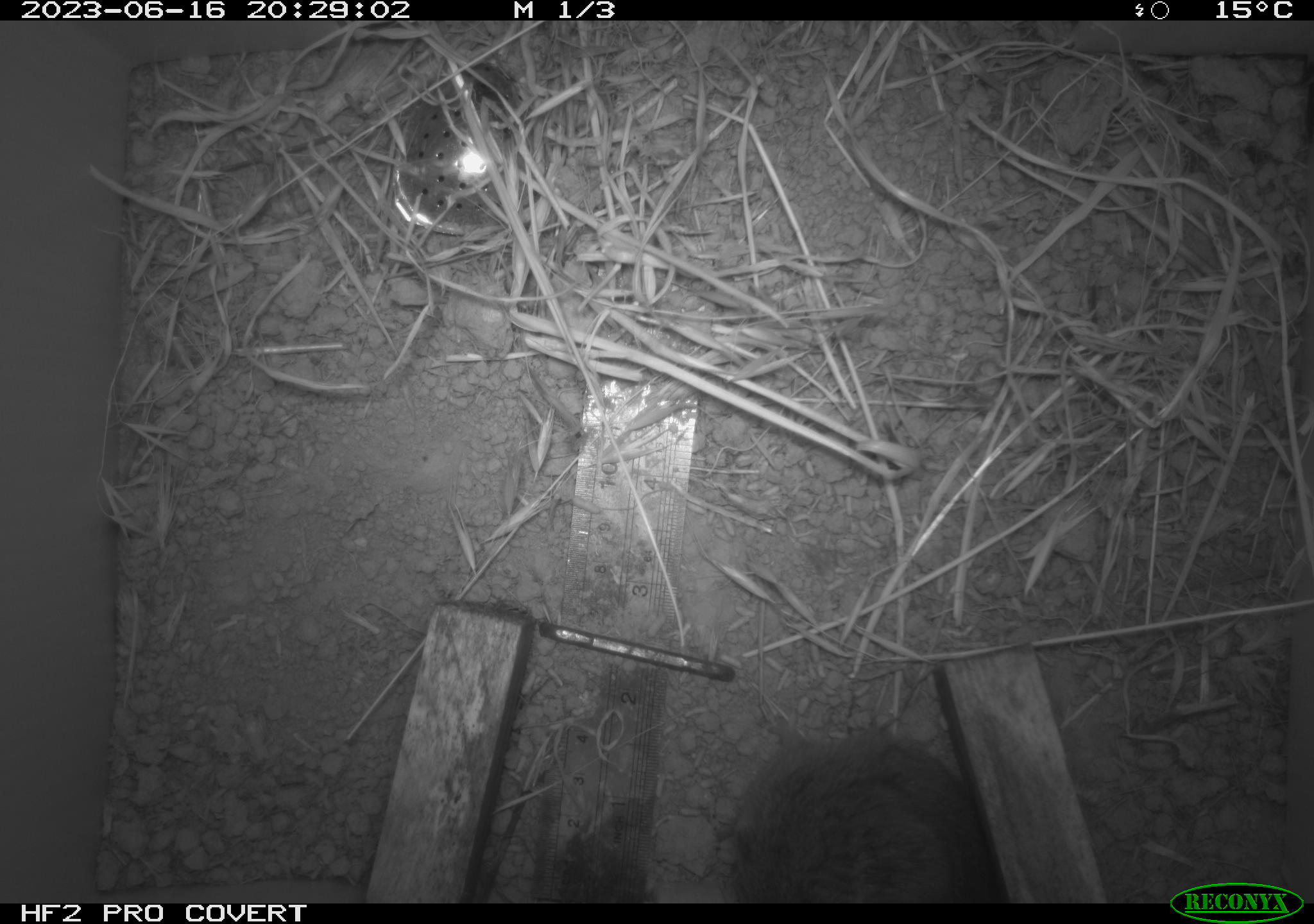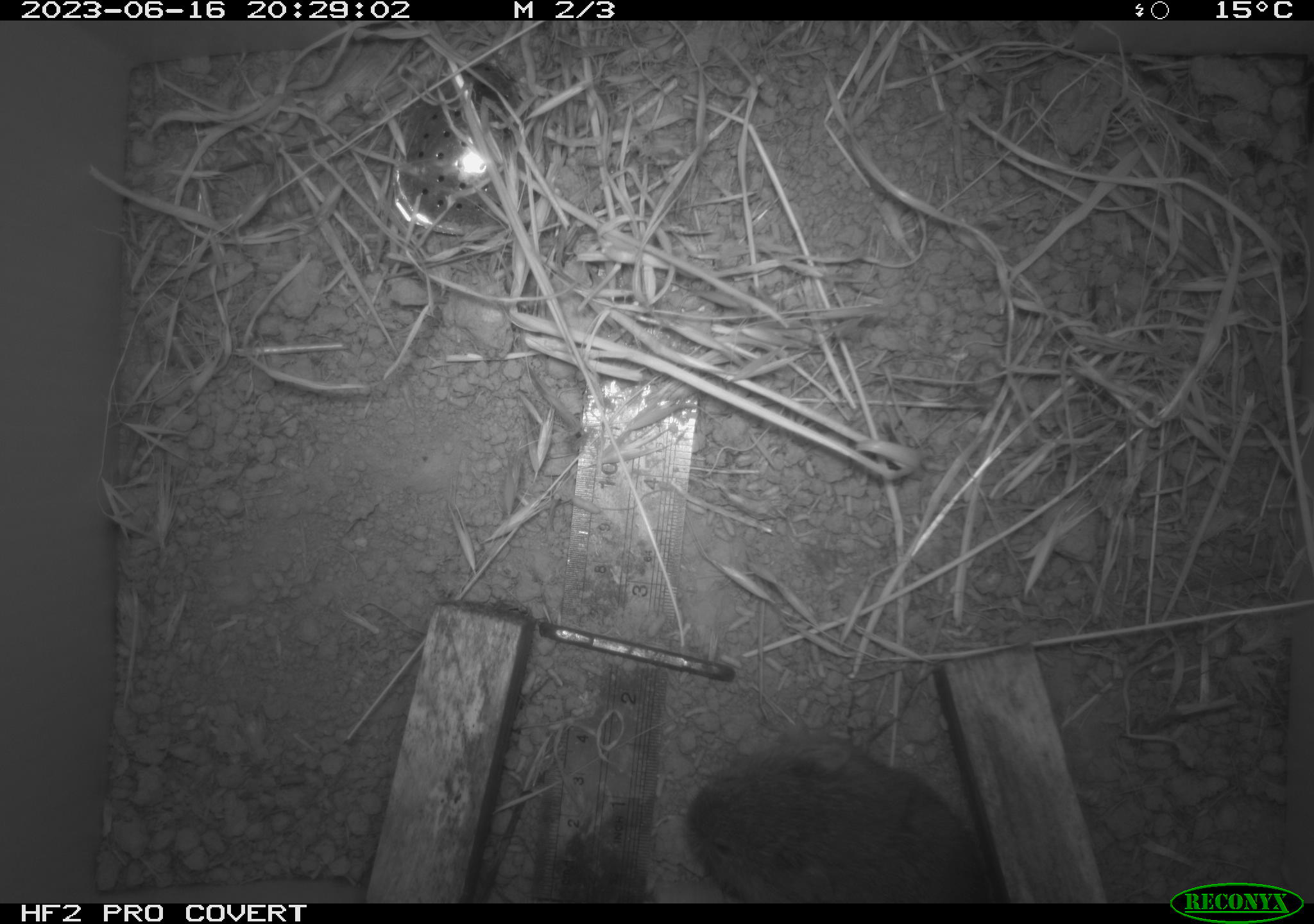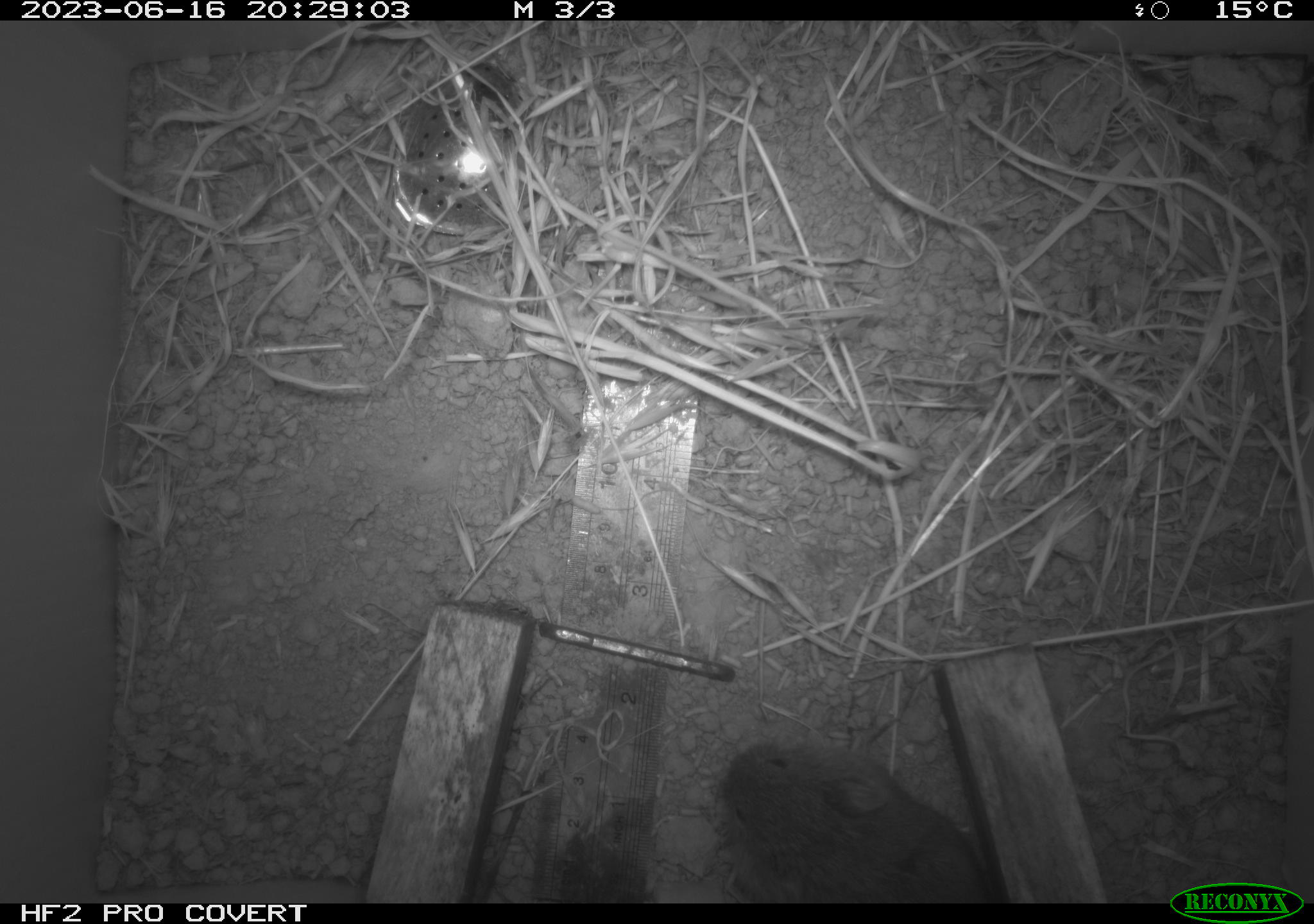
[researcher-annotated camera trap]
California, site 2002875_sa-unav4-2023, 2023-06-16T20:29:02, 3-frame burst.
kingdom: Animalia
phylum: Chordata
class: Mammalia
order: Rodentia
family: Cricetidae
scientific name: Arvicolinae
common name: voles, lemmings, and muskrats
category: arvicolinae subfamily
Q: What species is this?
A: Arvicolinae subfamily (voles, lemmings, and muskrats) (Arvicolinae).